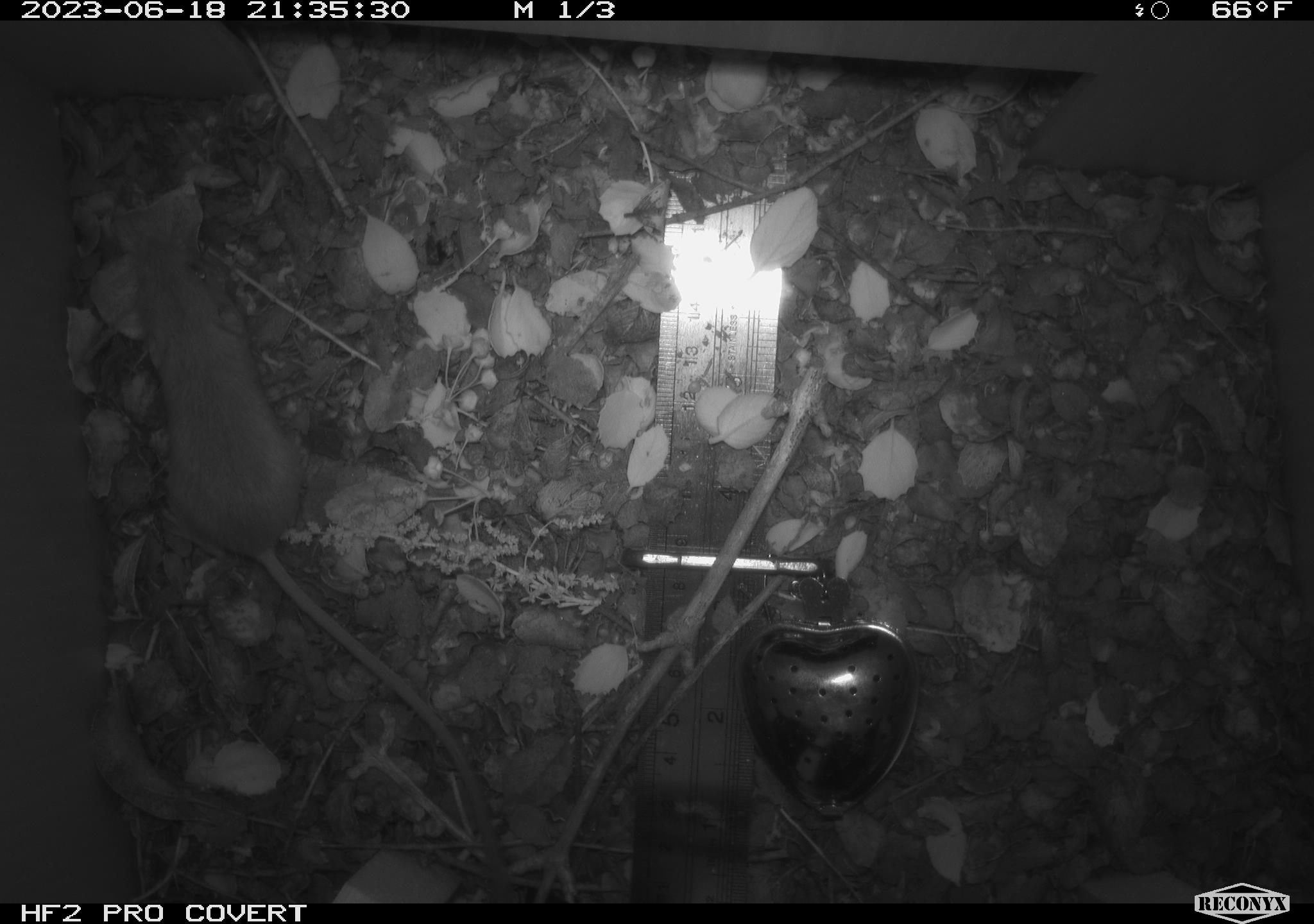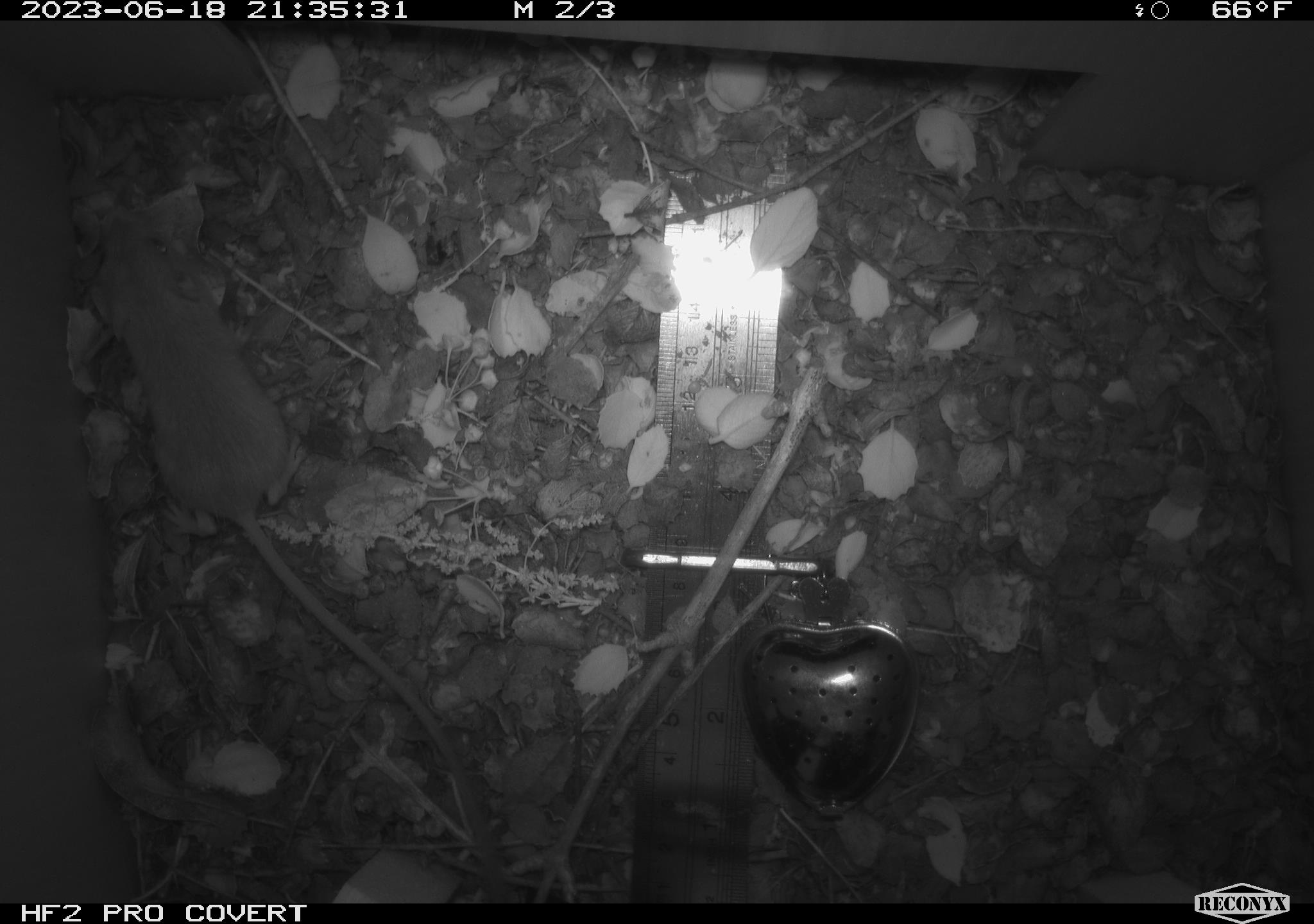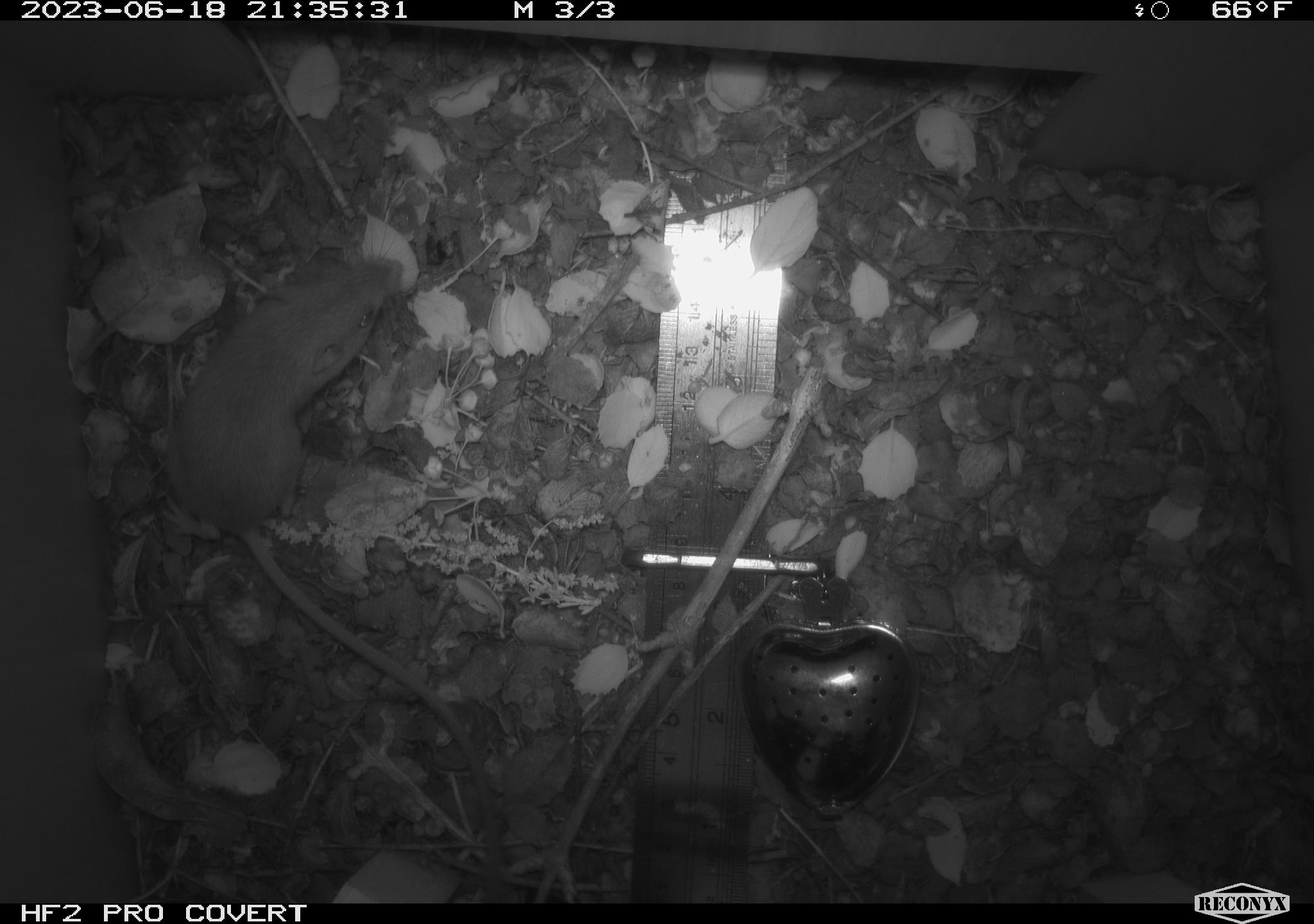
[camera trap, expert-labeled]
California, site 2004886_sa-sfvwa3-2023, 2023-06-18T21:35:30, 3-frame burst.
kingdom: Animalia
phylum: Chordata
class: Mammalia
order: Rodentia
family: Heteromyidae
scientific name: Heteromyidae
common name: kangaroo rats and pocket mice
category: heteromyidae family